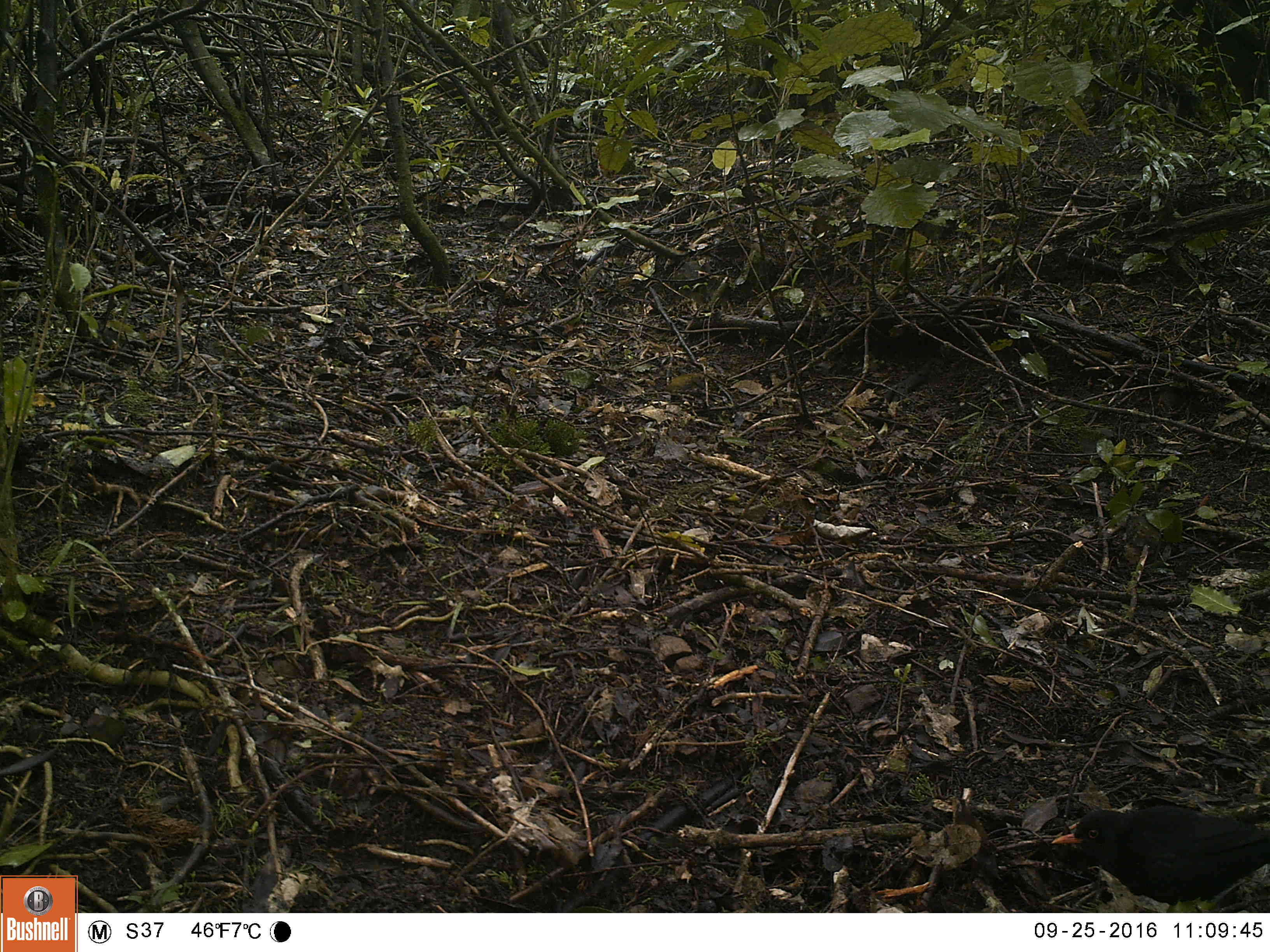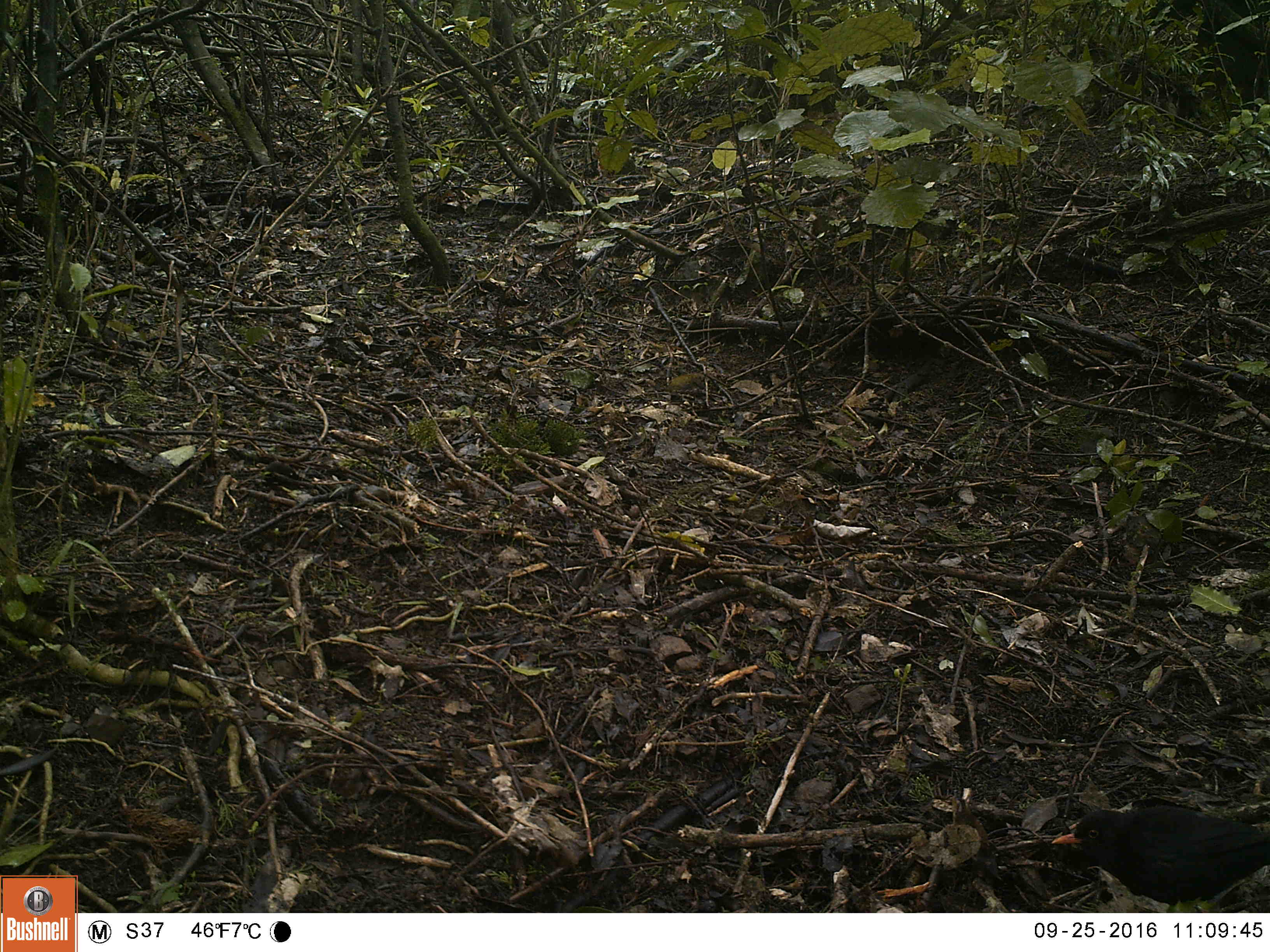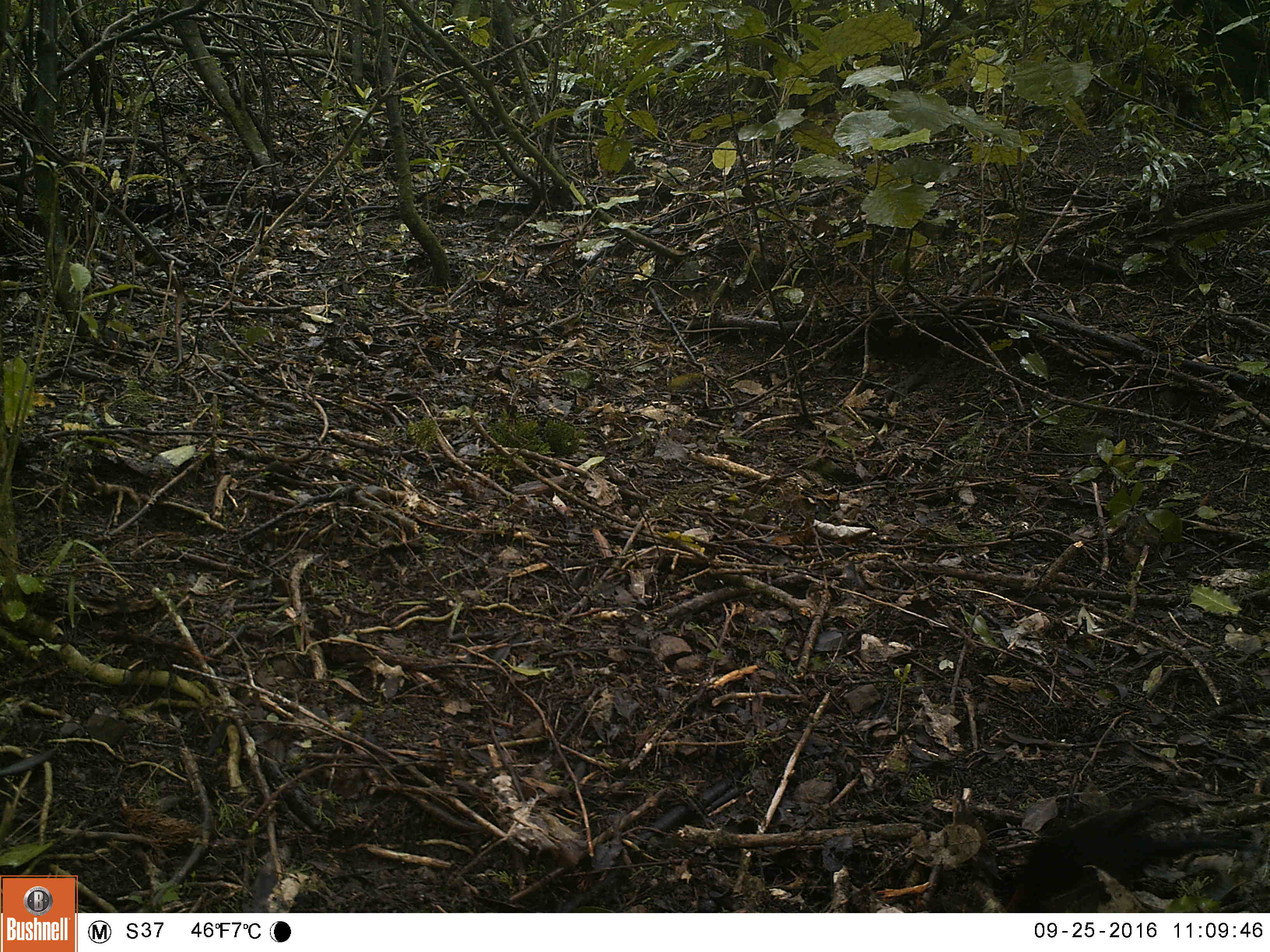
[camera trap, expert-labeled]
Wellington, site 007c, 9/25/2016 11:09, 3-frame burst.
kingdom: Animalia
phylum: Chordata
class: Aves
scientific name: Aves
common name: bird